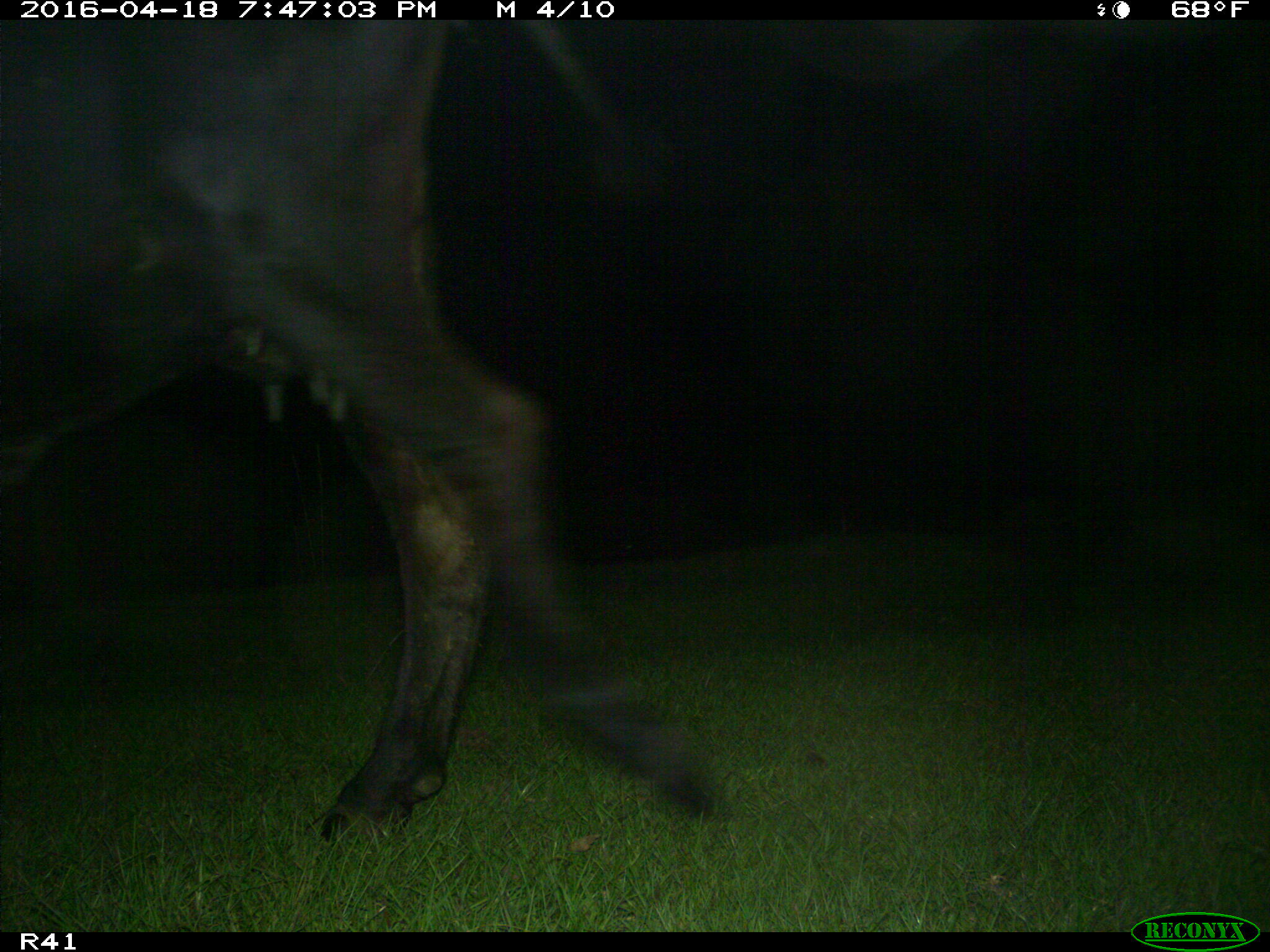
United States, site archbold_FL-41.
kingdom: Animalia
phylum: Chordata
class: Mammalia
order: Artiodactyla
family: Bovidae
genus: Bos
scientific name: Bos taurus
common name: domestic cow